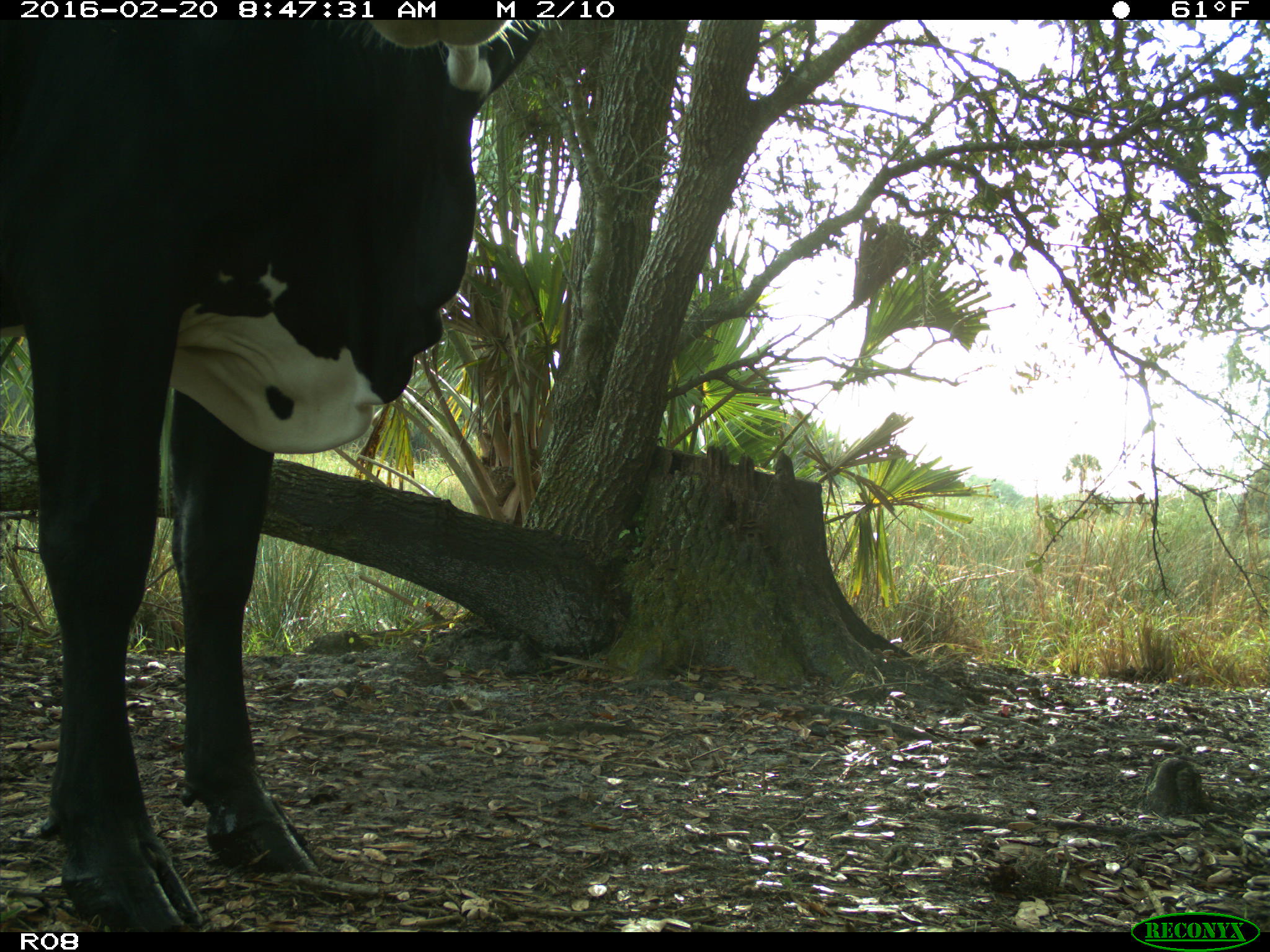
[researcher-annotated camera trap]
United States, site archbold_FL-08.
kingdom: Animalia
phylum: Chordata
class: Mammalia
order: Artiodactyla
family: Bovidae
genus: Bos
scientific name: Bos taurus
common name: domestic cow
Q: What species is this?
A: Bos taurus (domestic cow).